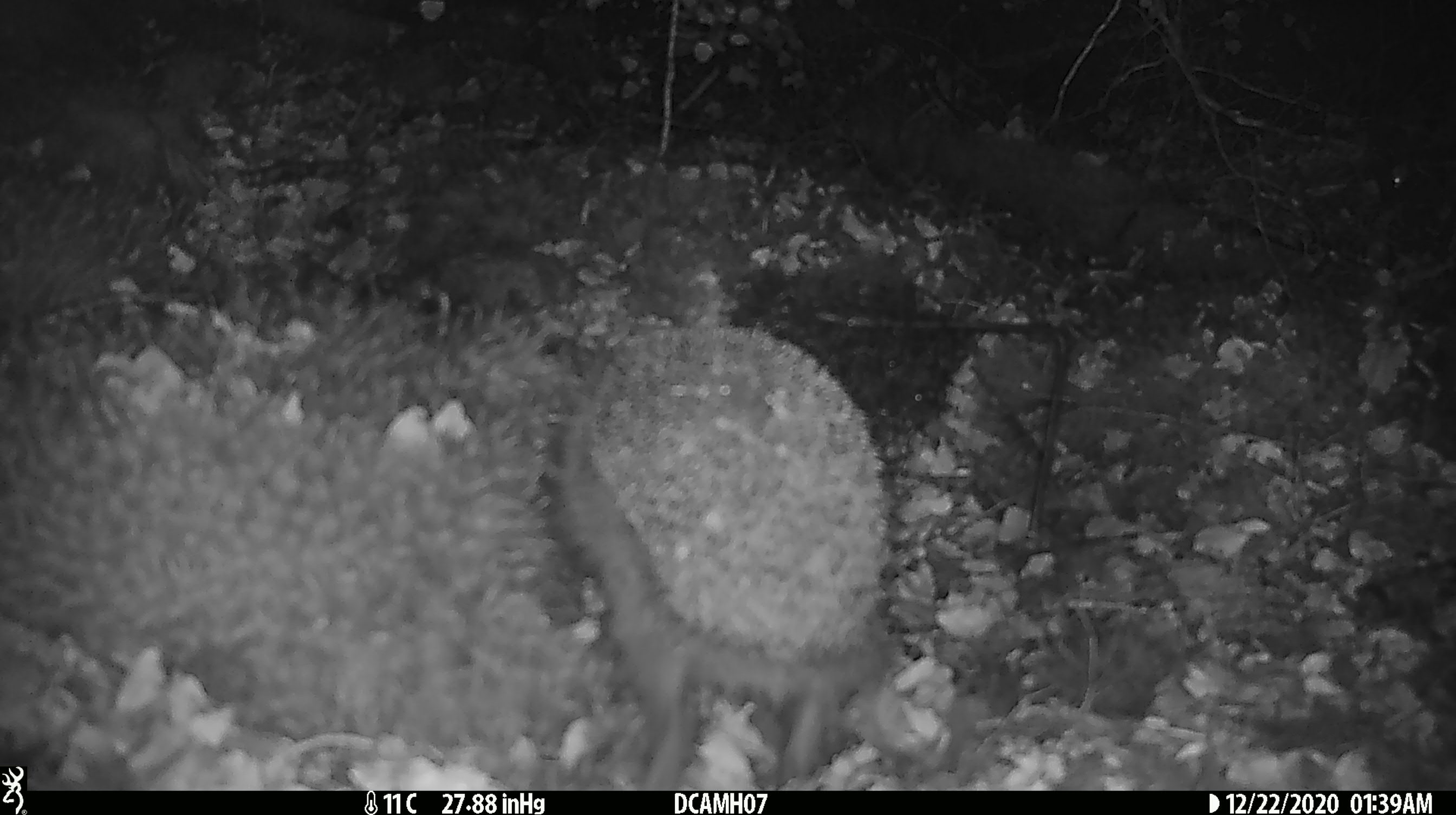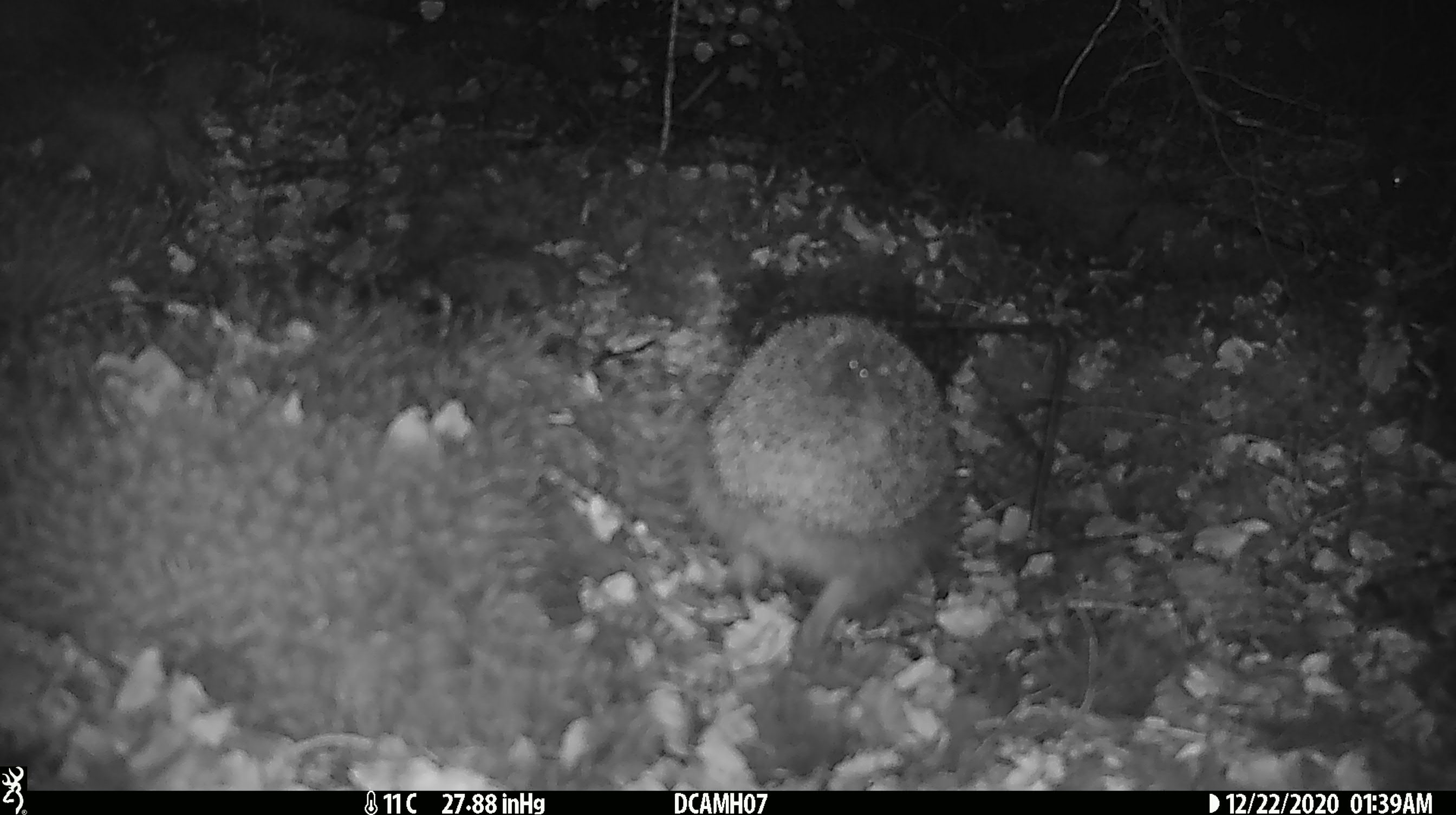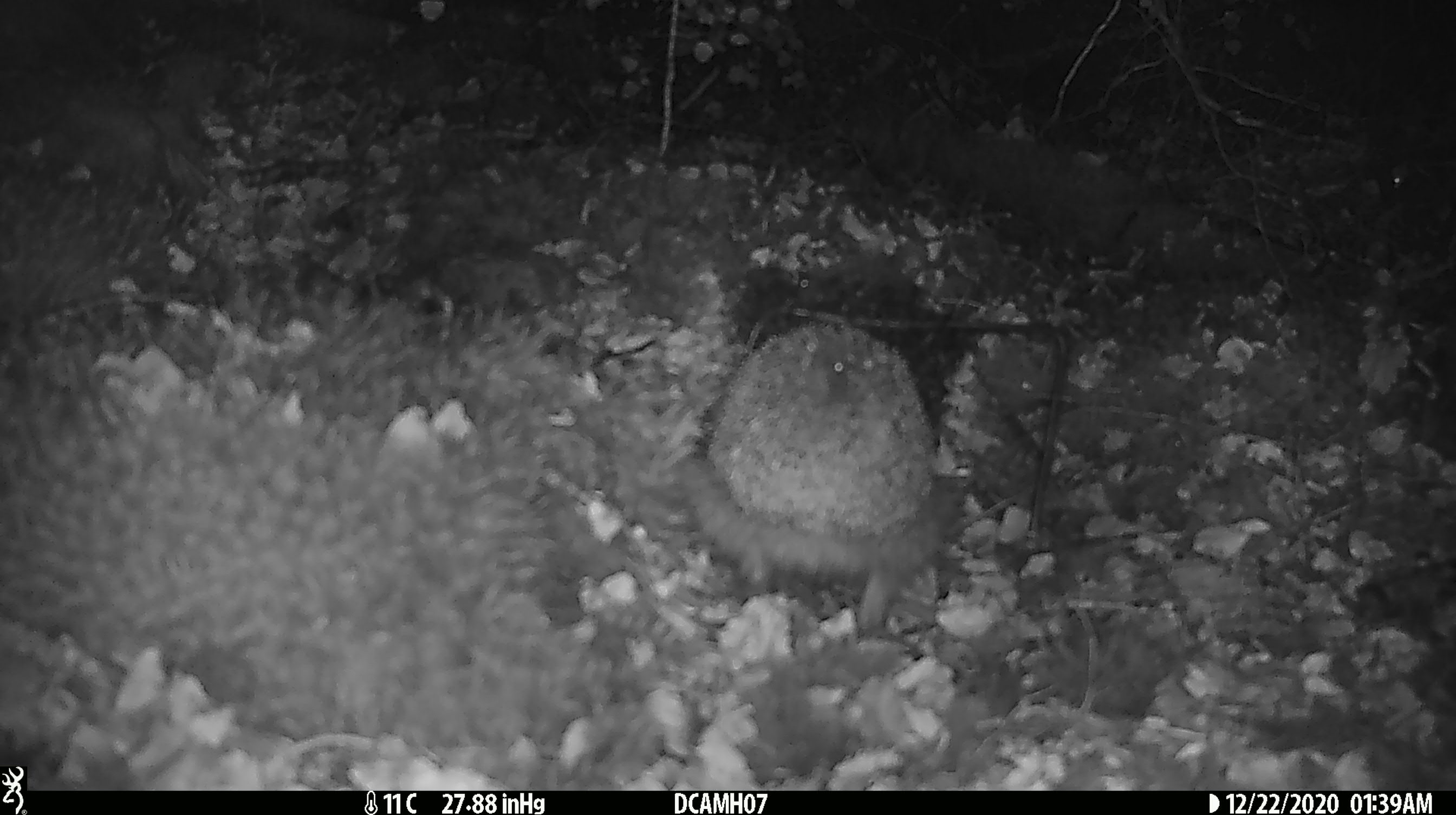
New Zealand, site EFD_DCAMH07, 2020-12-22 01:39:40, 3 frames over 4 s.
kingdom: Animalia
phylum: Chordata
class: Mammalia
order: Eulipotyphla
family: Erinaceidae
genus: Erinaceus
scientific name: Erinaceus europaeus europaeus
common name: european hedgehog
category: hedgehog